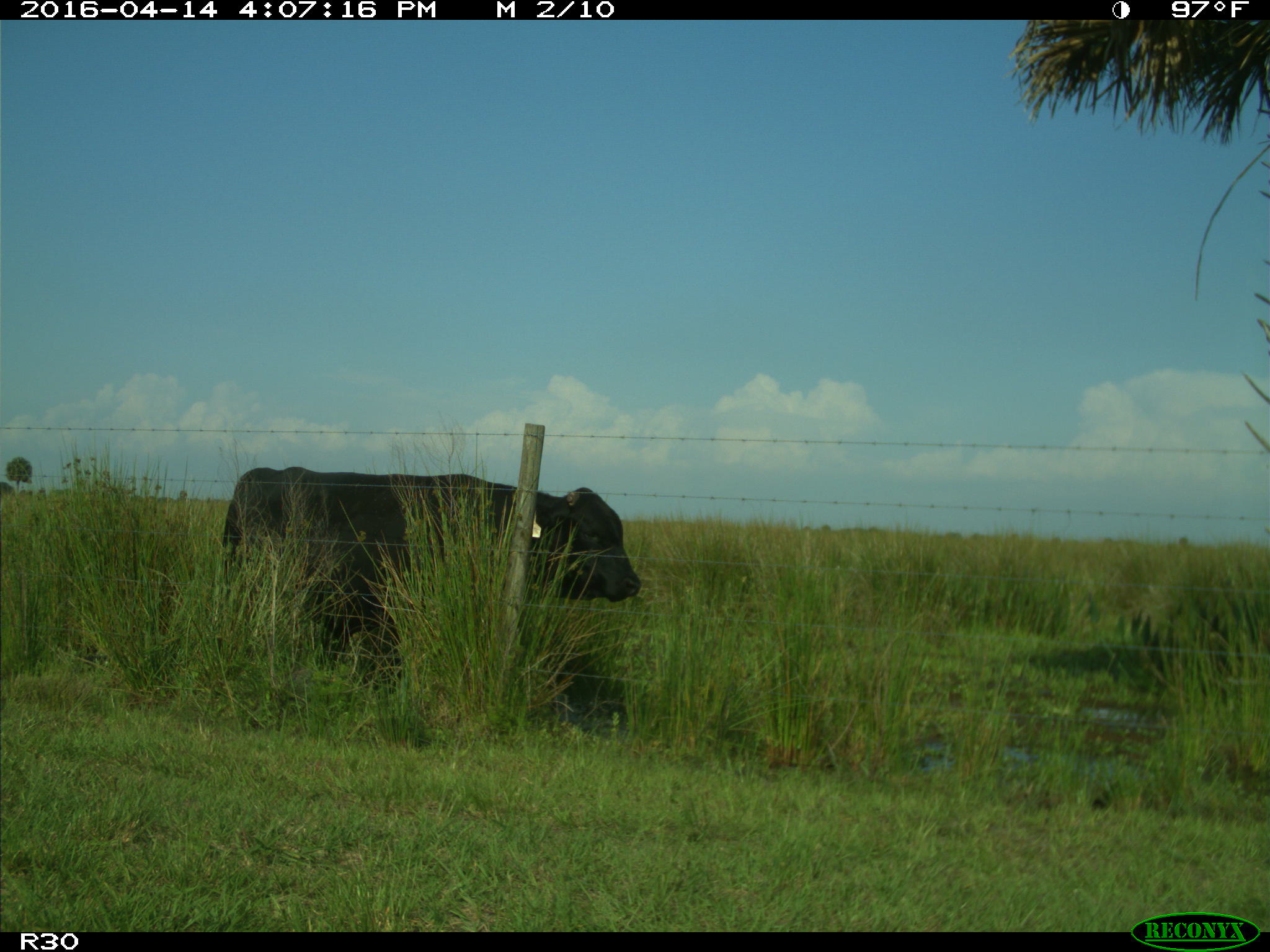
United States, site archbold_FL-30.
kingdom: Animalia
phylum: Chordata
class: Mammalia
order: Artiodactyla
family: Bovidae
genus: Bos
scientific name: Bos taurus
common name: domestic cow